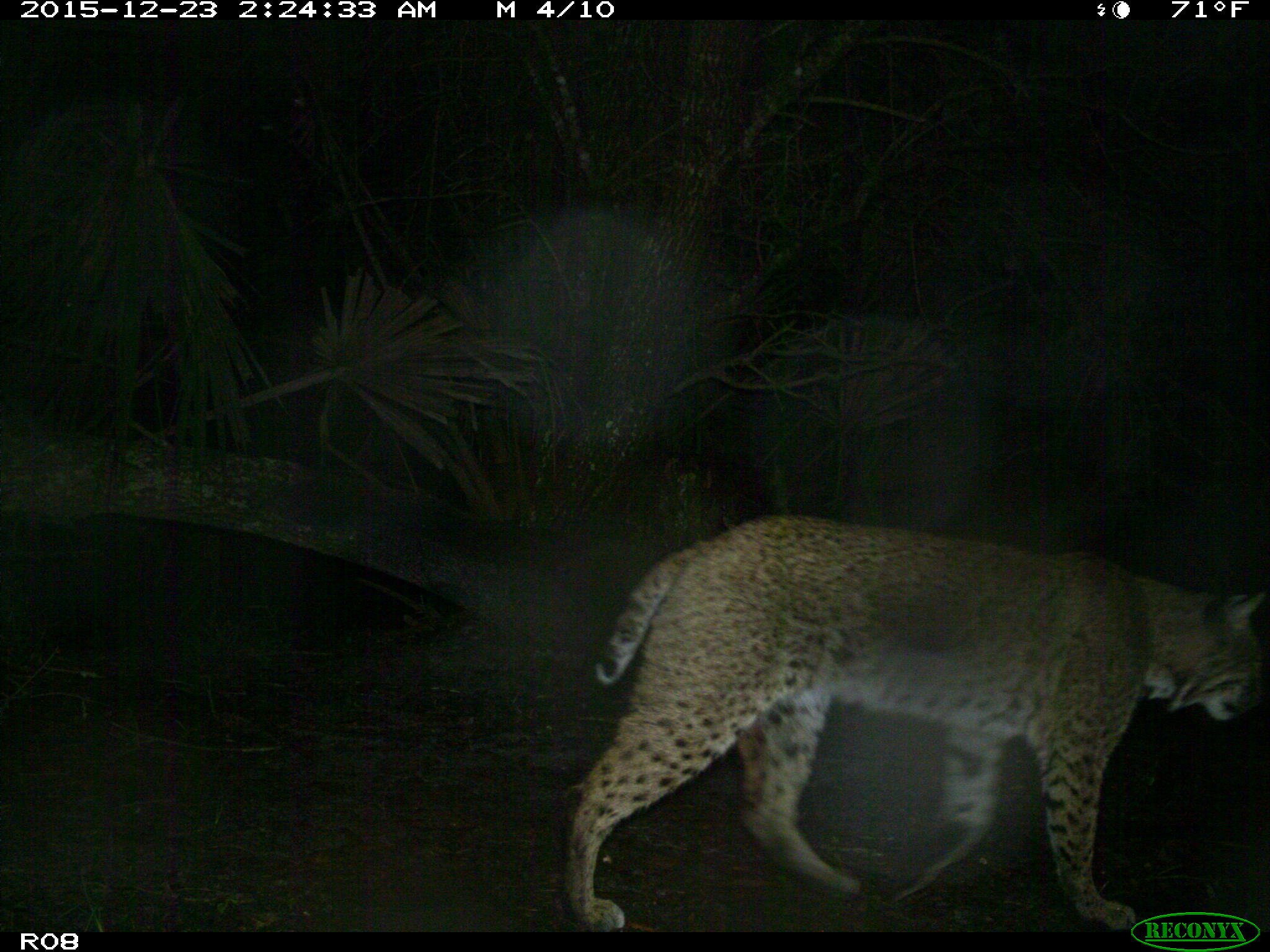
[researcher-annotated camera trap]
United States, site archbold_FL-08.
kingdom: Animalia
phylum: Chordata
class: Mammalia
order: Carnivora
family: Felidae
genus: Lynx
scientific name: Lynx rufus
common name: bobcat